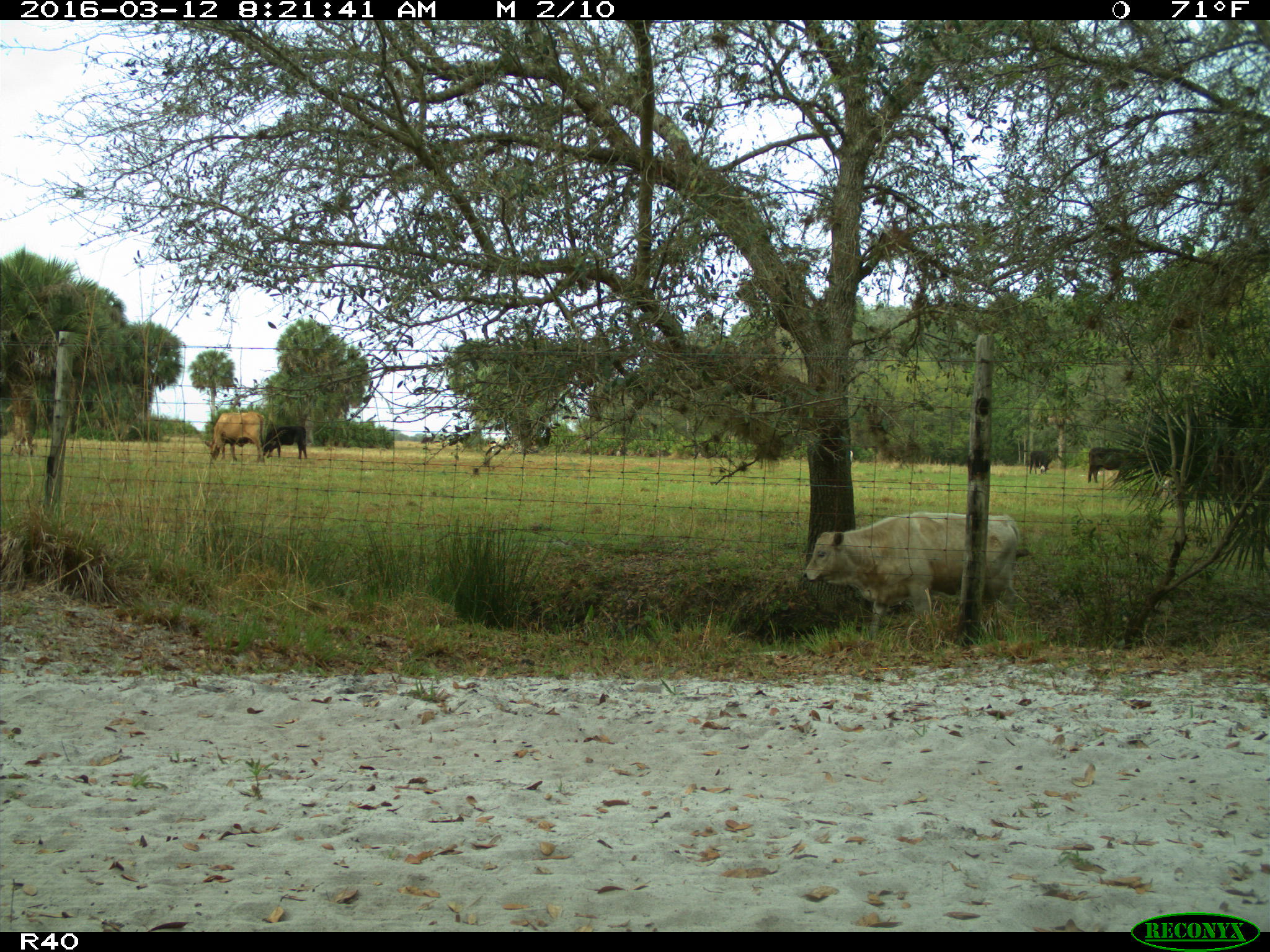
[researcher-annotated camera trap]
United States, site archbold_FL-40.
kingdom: Animalia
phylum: Chordata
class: Mammalia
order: Artiodactyla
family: Bovidae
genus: Bos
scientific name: Bos taurus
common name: domestic cow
Bos taurus (domestic cow).